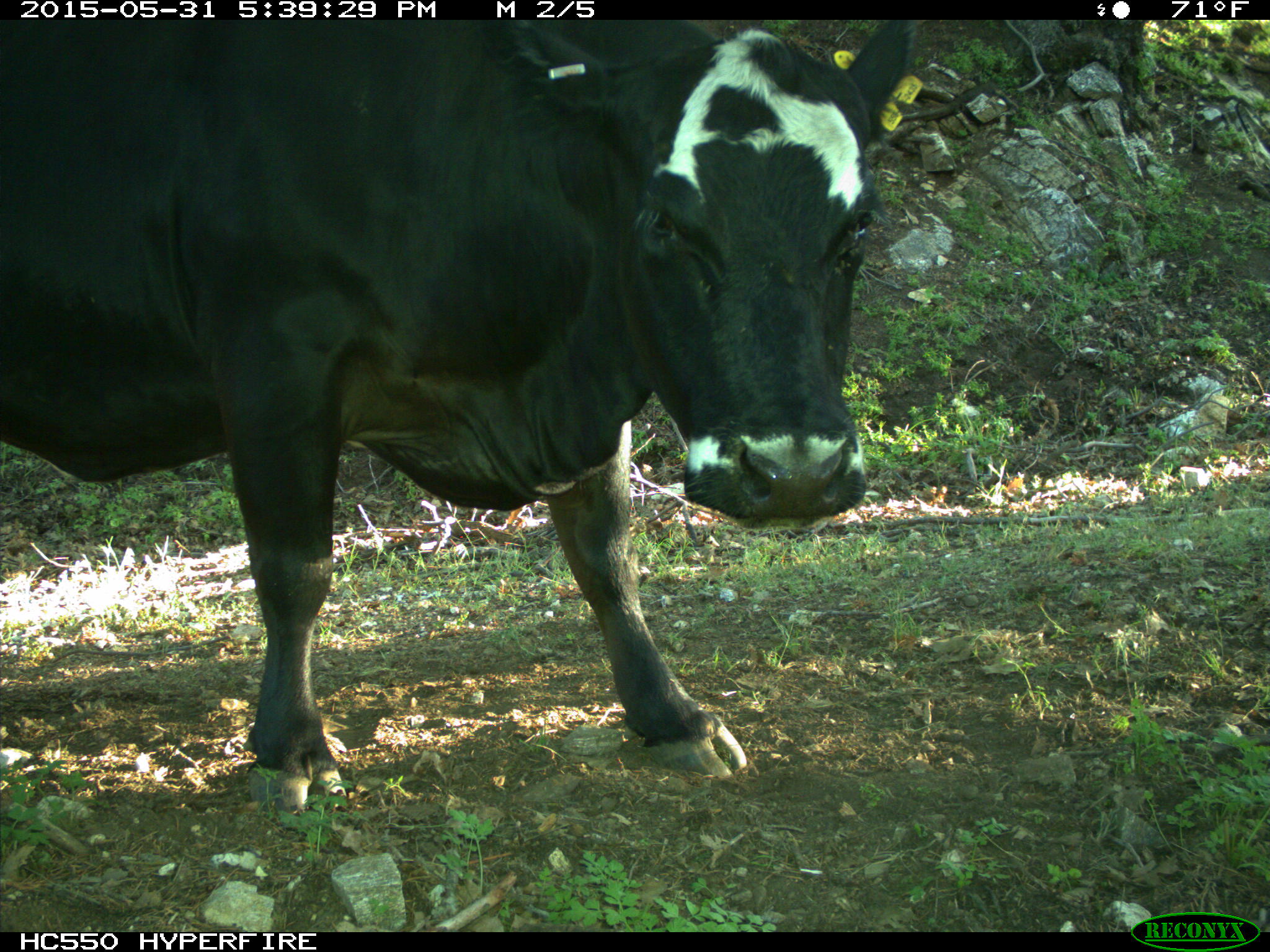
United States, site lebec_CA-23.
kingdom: Animalia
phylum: Chordata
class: Mammalia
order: Artiodactyla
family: Bovidae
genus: Bos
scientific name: Bos taurus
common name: domestic cow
Bos taurus (domestic cow).